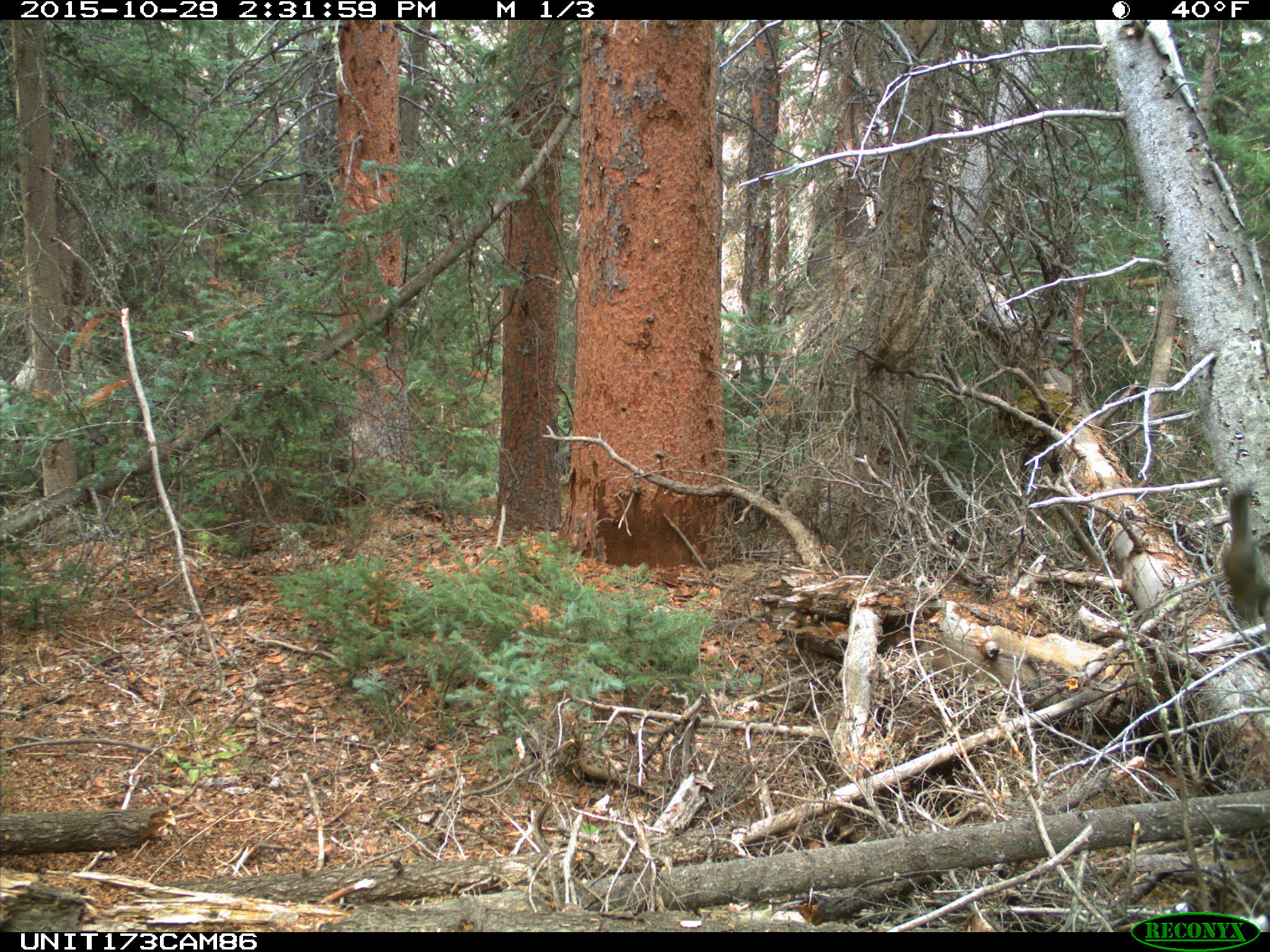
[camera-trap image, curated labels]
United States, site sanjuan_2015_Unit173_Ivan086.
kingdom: Animalia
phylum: Chordata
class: Mammalia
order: Rodentia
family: Sciuridae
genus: Tamiasciurus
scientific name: Tamiasciurus hudsonicus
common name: american red squirrel